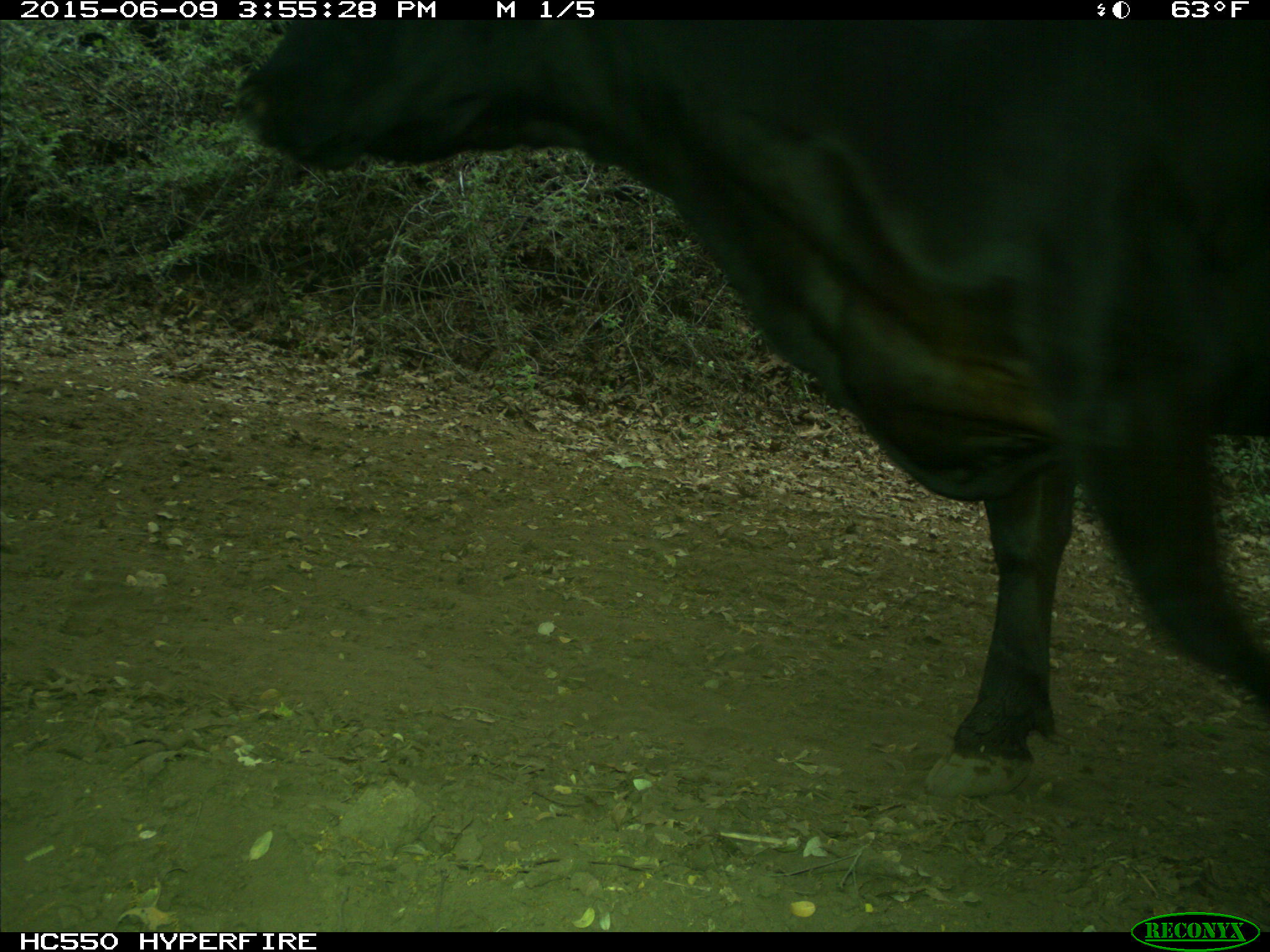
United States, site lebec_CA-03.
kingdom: Animalia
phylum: Chordata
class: Mammalia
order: Artiodactyla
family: Bovidae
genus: Bos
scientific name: Bos taurus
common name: domestic cow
Bos taurus (domestic cow).